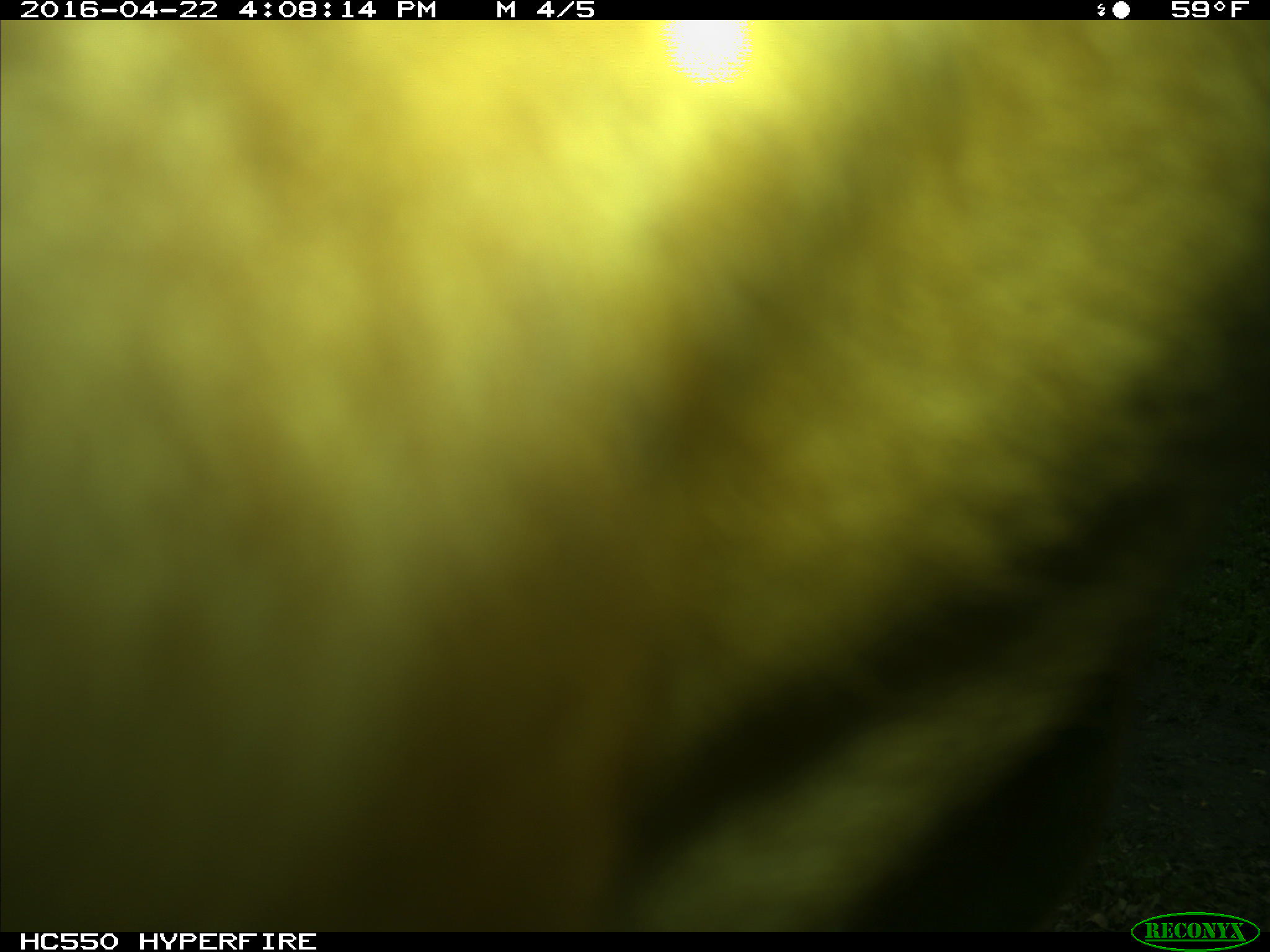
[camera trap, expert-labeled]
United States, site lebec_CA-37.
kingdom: Animalia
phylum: Chordata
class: Mammalia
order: Artiodactyla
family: Bovidae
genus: Bos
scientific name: Bos taurus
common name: domestic cow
Bos taurus (domestic cow).